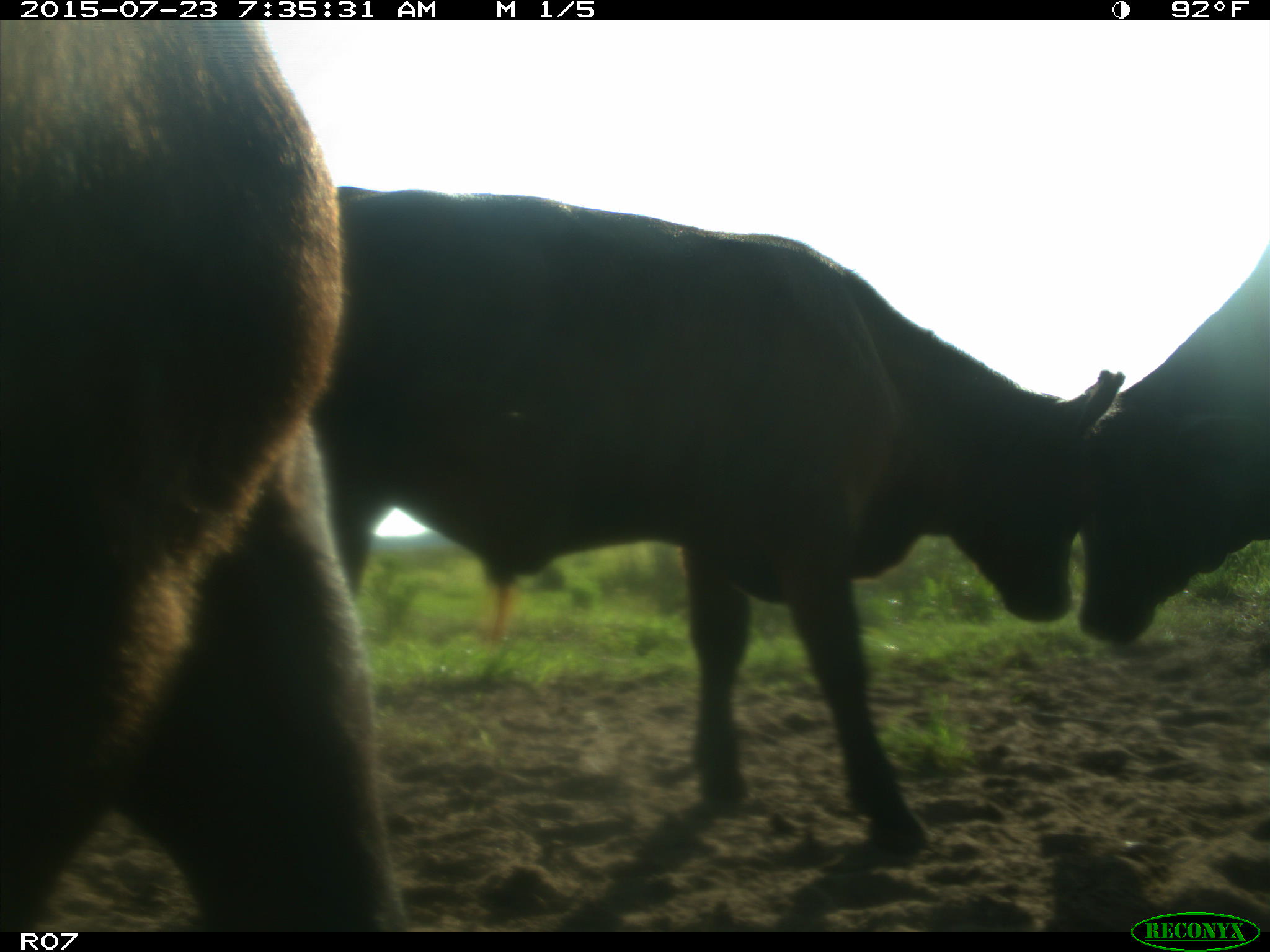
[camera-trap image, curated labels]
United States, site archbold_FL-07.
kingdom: Animalia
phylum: Chordata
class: Mammalia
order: Artiodactyla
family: Bovidae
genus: Bos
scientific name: Bos taurus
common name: domestic cow